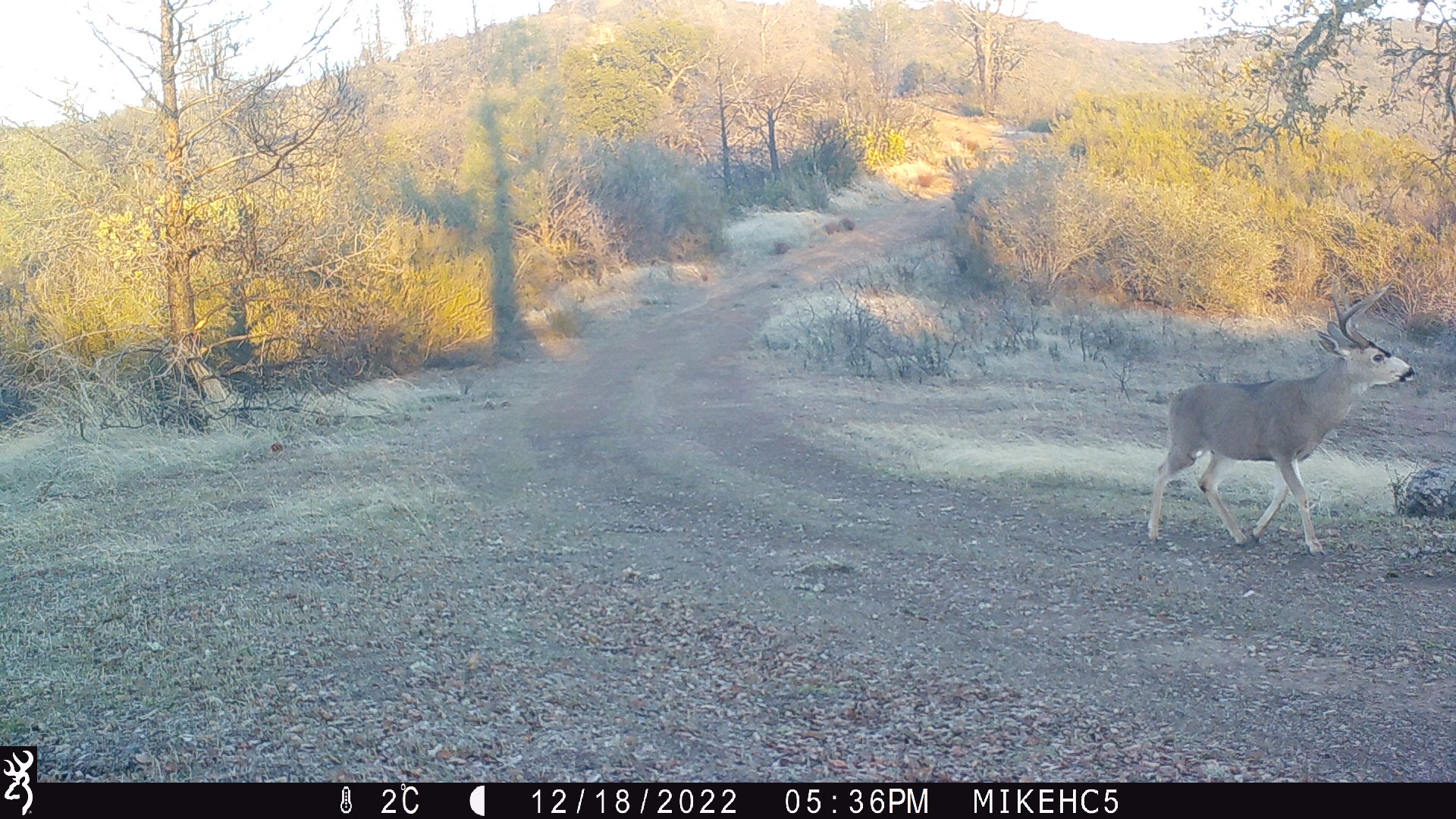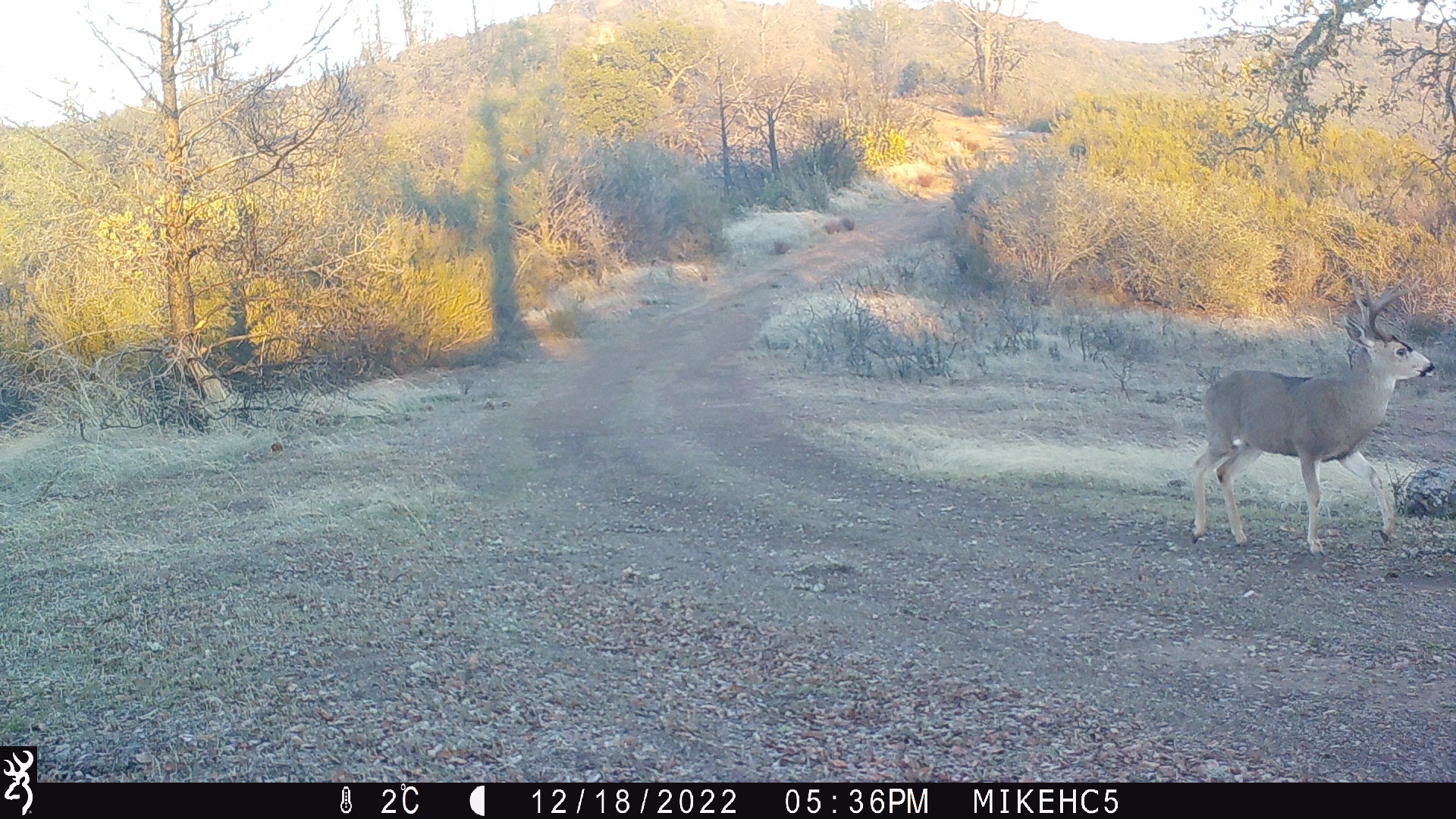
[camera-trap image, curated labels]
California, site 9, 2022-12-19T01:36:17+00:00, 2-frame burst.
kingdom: Animalia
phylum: Chordata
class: Mammalia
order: Artiodactyla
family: Cervidae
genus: Odocoileus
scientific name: Odocoileus hemionus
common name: mule deer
Mule deer (Odocoileus hemionus).